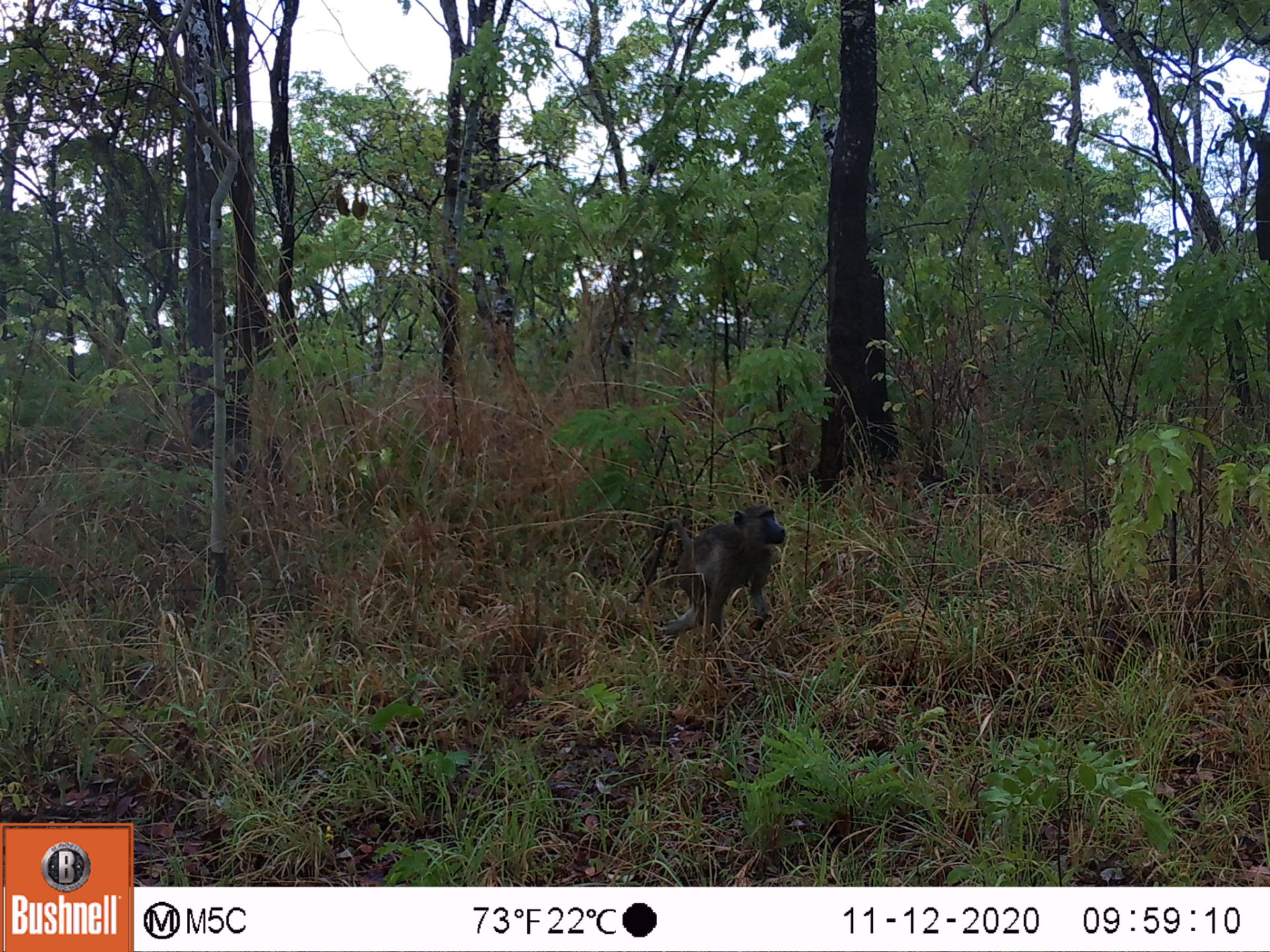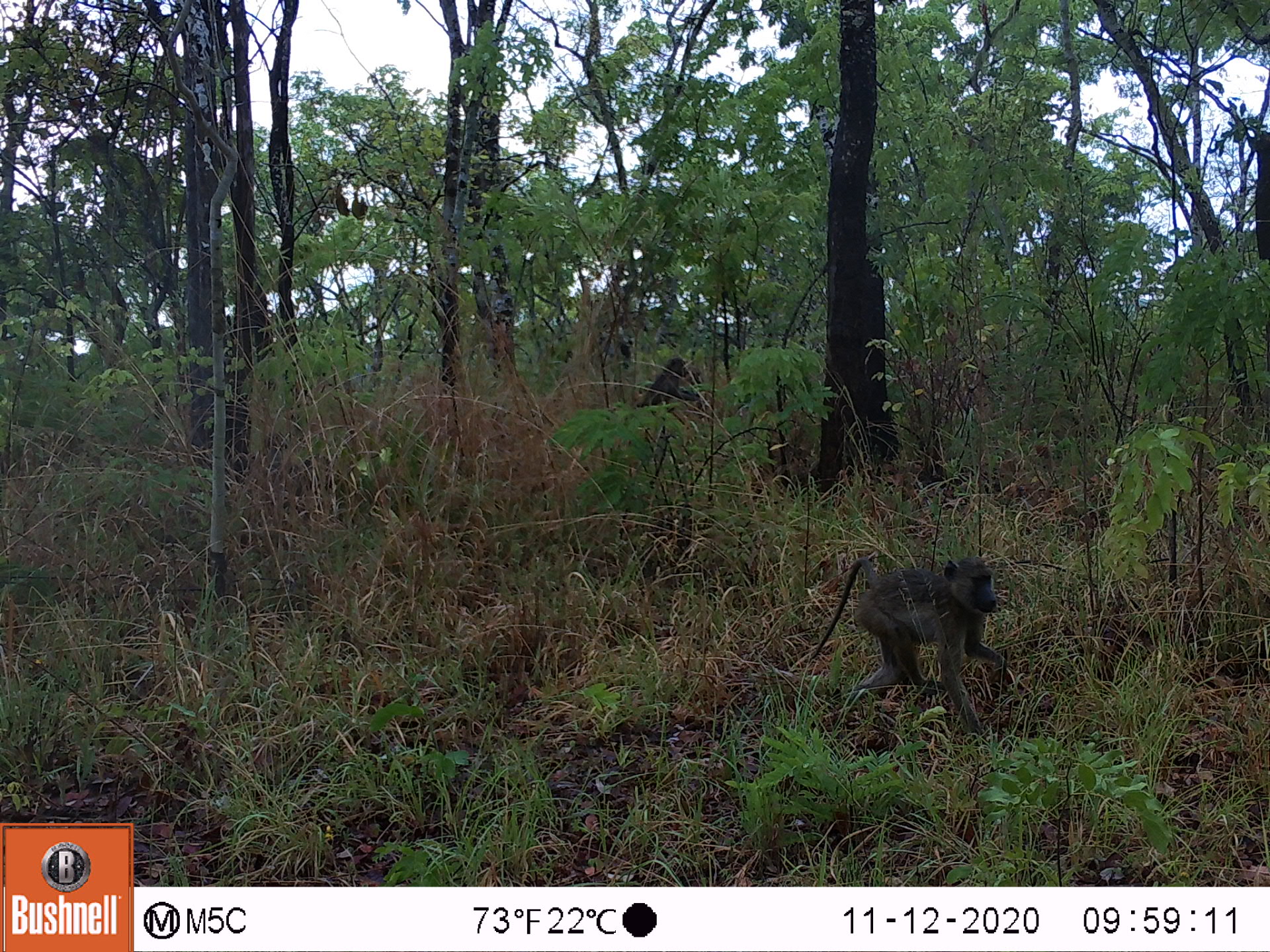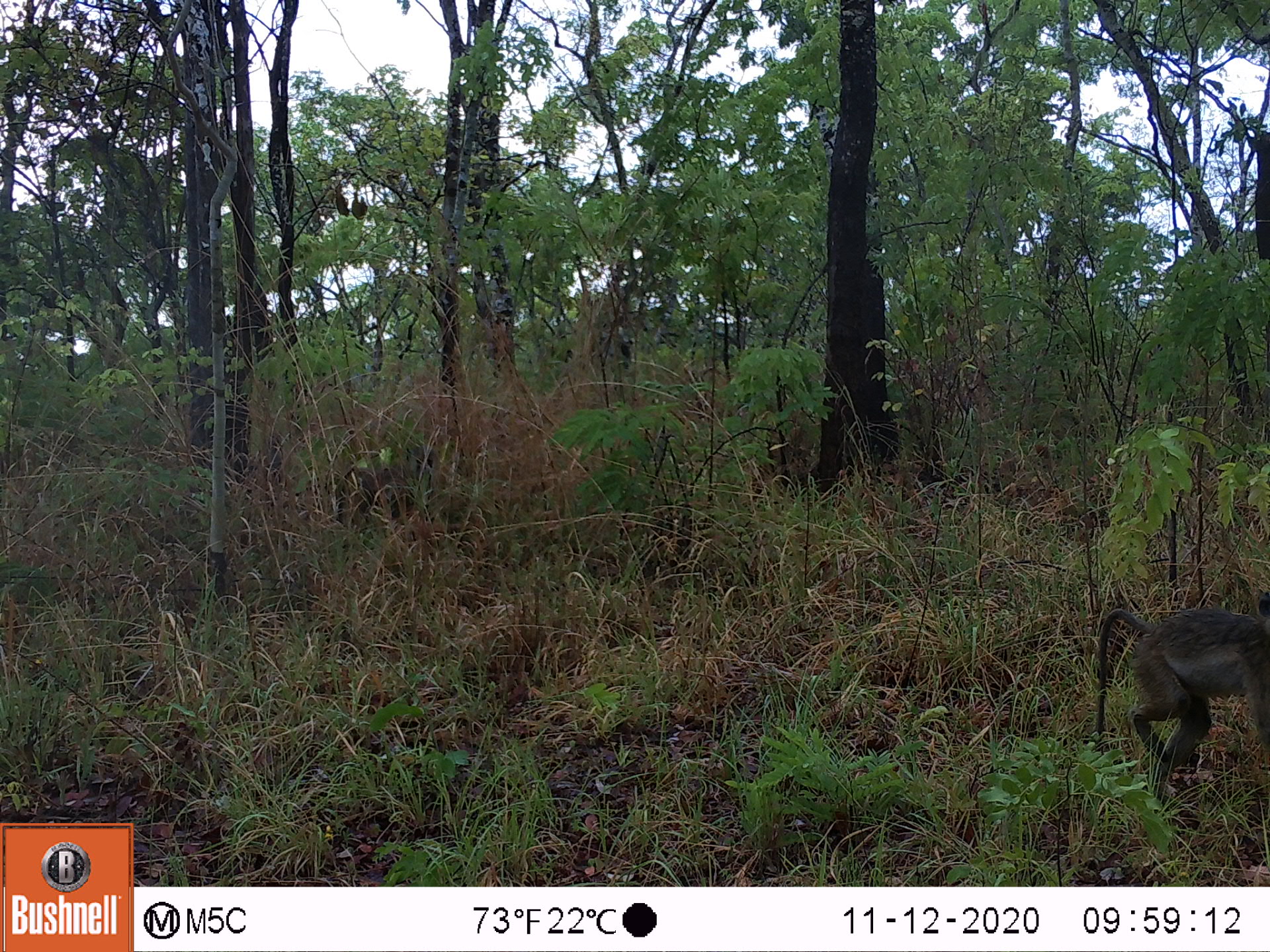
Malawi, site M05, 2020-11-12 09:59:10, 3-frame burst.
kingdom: Animalia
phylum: Chordata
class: Mammalia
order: Primates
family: Cercopithecidae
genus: Papio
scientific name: Papio cynocephalus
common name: yellow baboon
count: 1